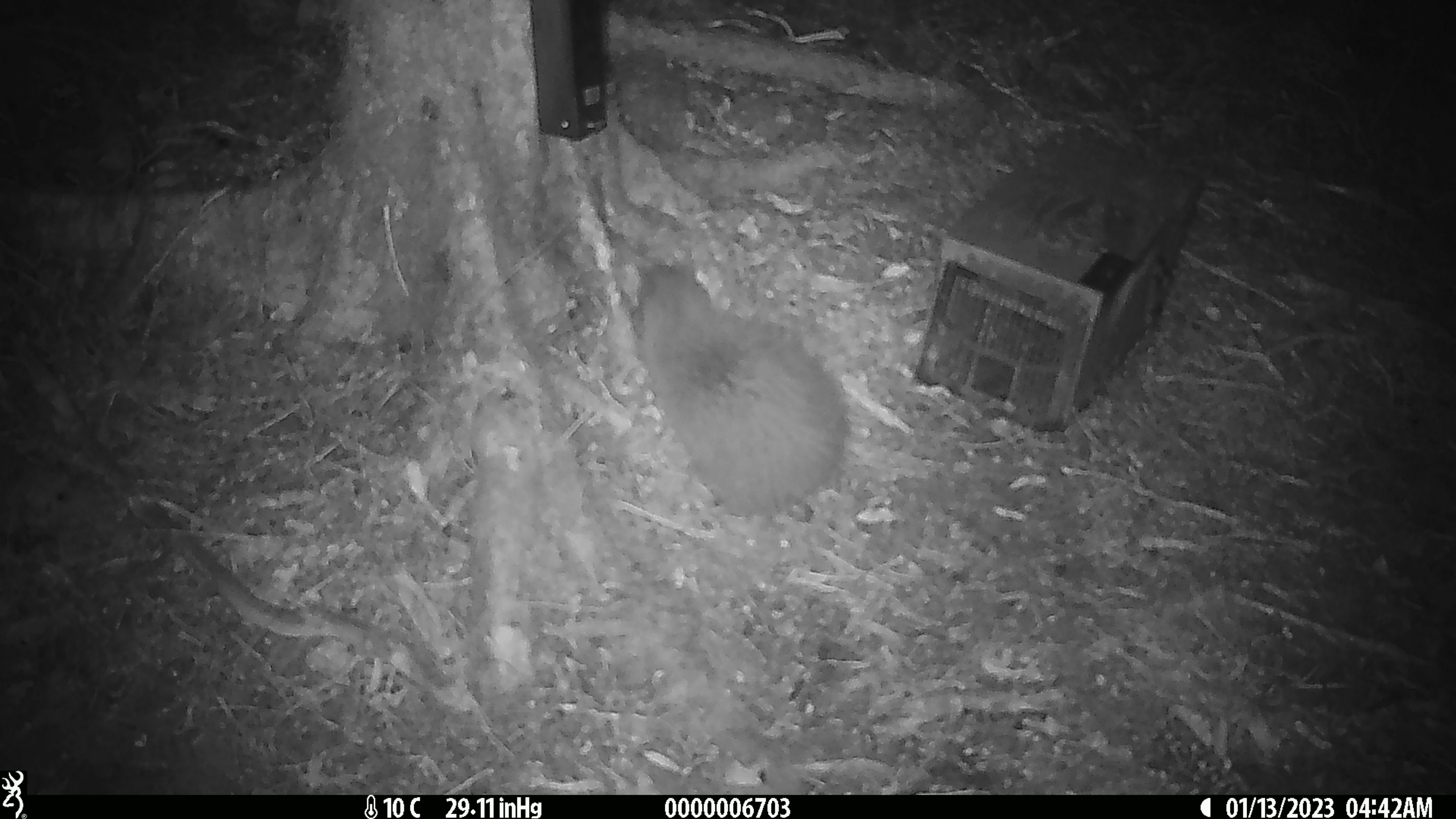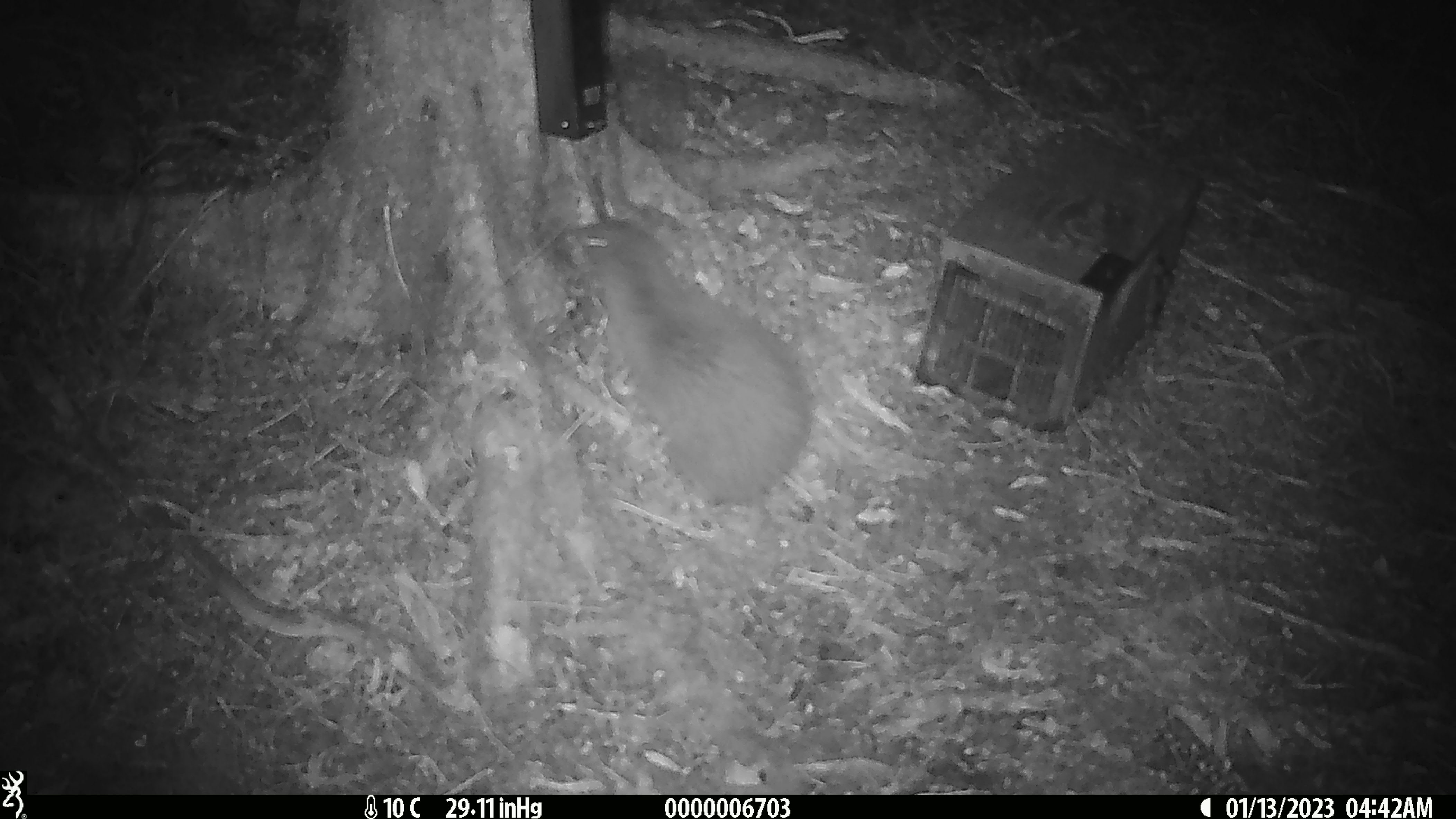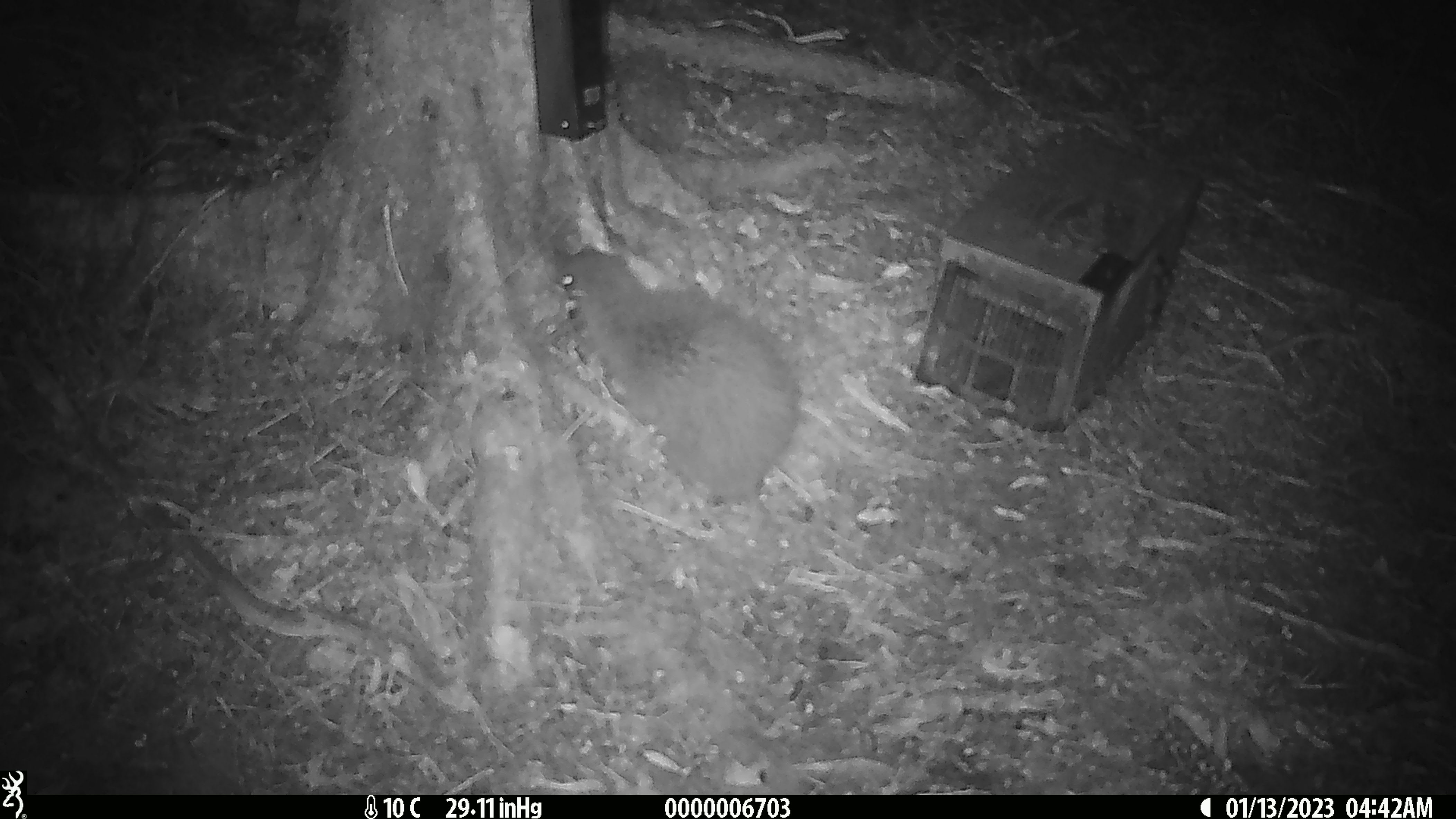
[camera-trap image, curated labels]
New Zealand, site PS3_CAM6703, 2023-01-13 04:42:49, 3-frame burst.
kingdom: Animalia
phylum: Chordata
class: Aves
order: Apterygiformes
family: Apterygidae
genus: Apteryx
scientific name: Apteryx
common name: kiwi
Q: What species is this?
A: Kiwi (Apteryx).